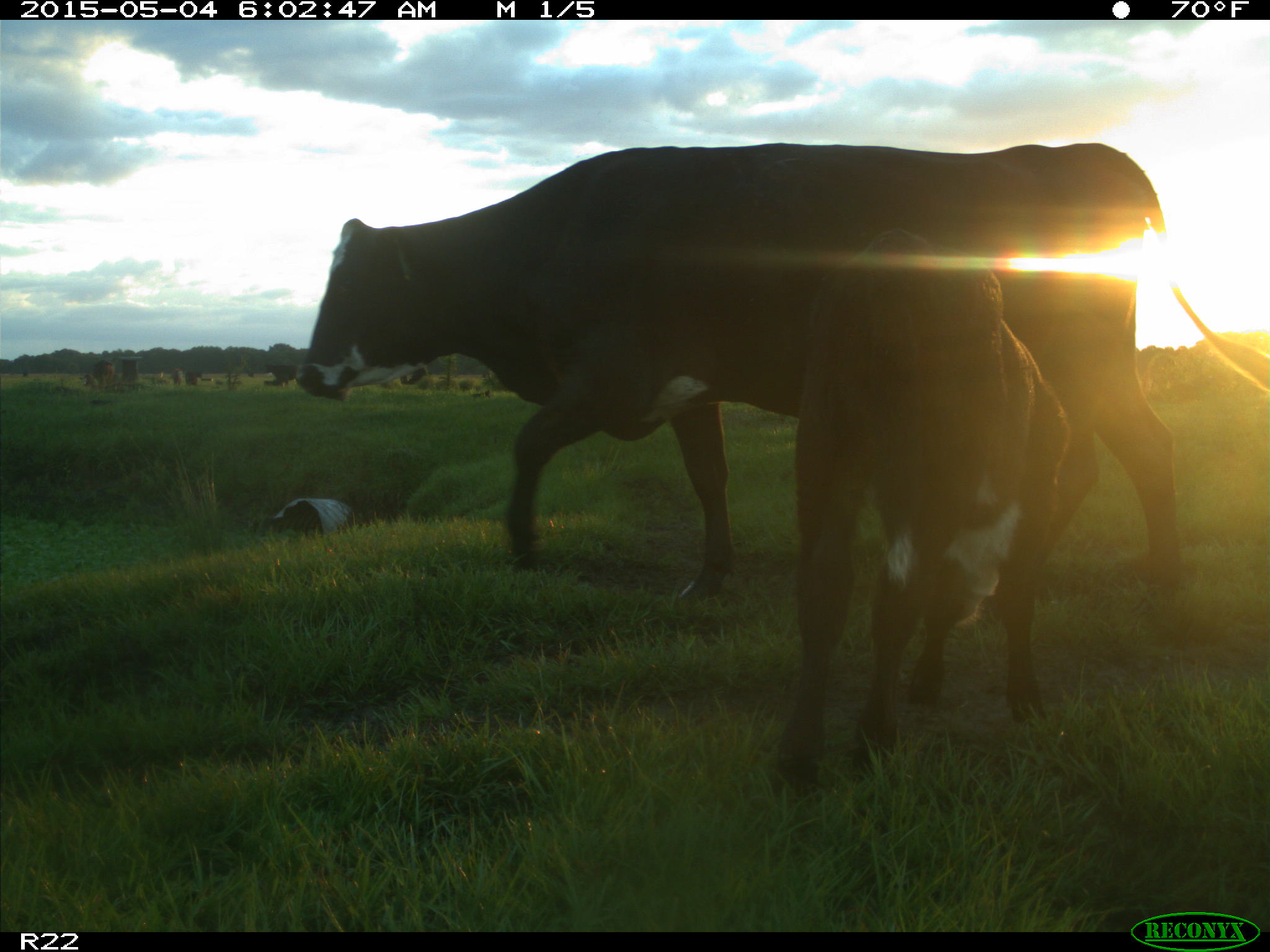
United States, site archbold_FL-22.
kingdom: Animalia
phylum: Chordata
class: Mammalia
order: Artiodactyla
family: Bovidae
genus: Bos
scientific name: Bos taurus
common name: domestic cow